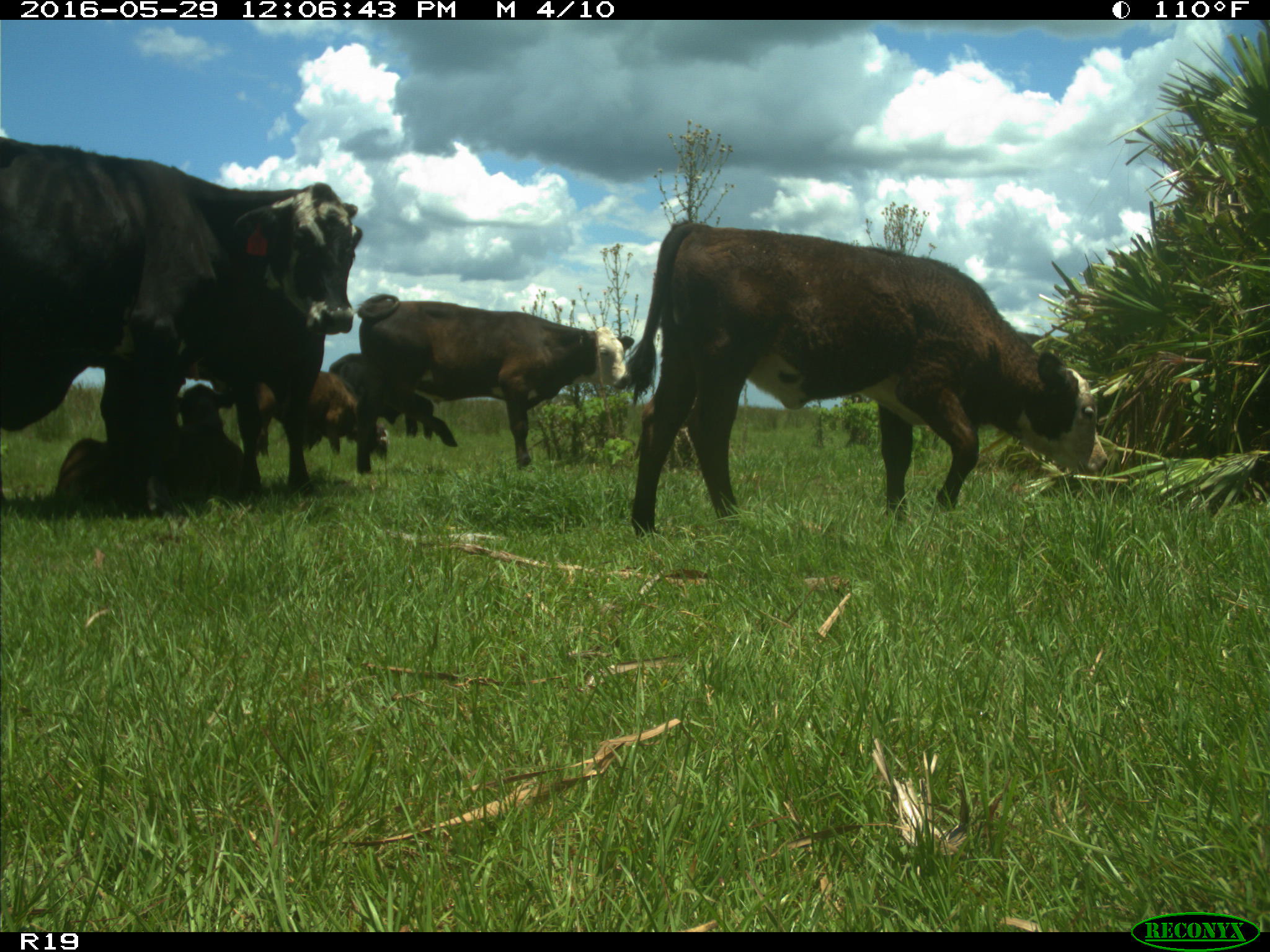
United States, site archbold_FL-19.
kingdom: Animalia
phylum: Chordata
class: Mammalia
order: Artiodactyla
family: Bovidae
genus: Bos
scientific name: Bos taurus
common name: domestic cow